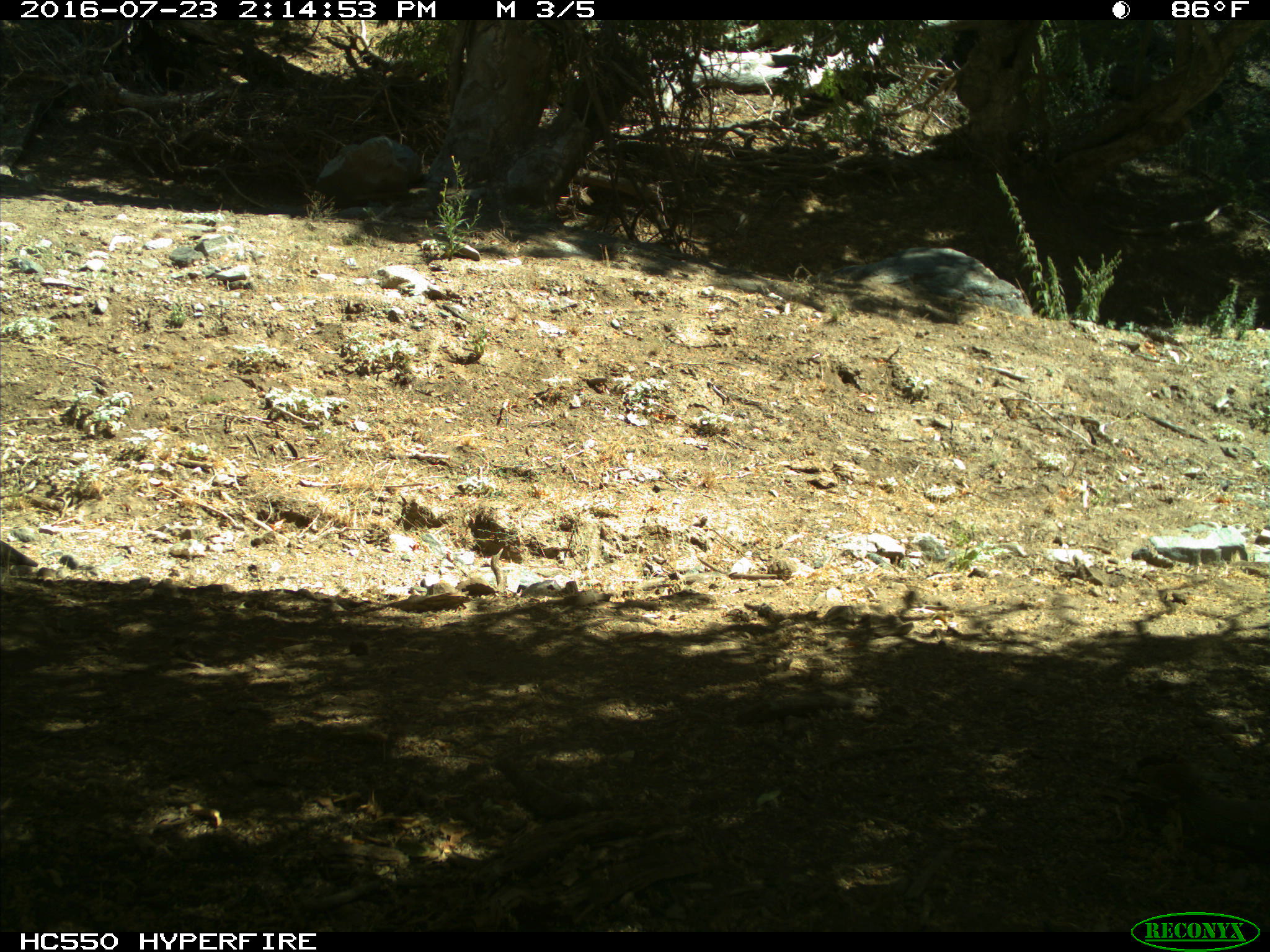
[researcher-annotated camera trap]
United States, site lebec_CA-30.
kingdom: Animalia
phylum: Chordata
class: Aves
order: Galliformes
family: Odontophoridae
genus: Callipepla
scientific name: Callipepla californica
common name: california quail